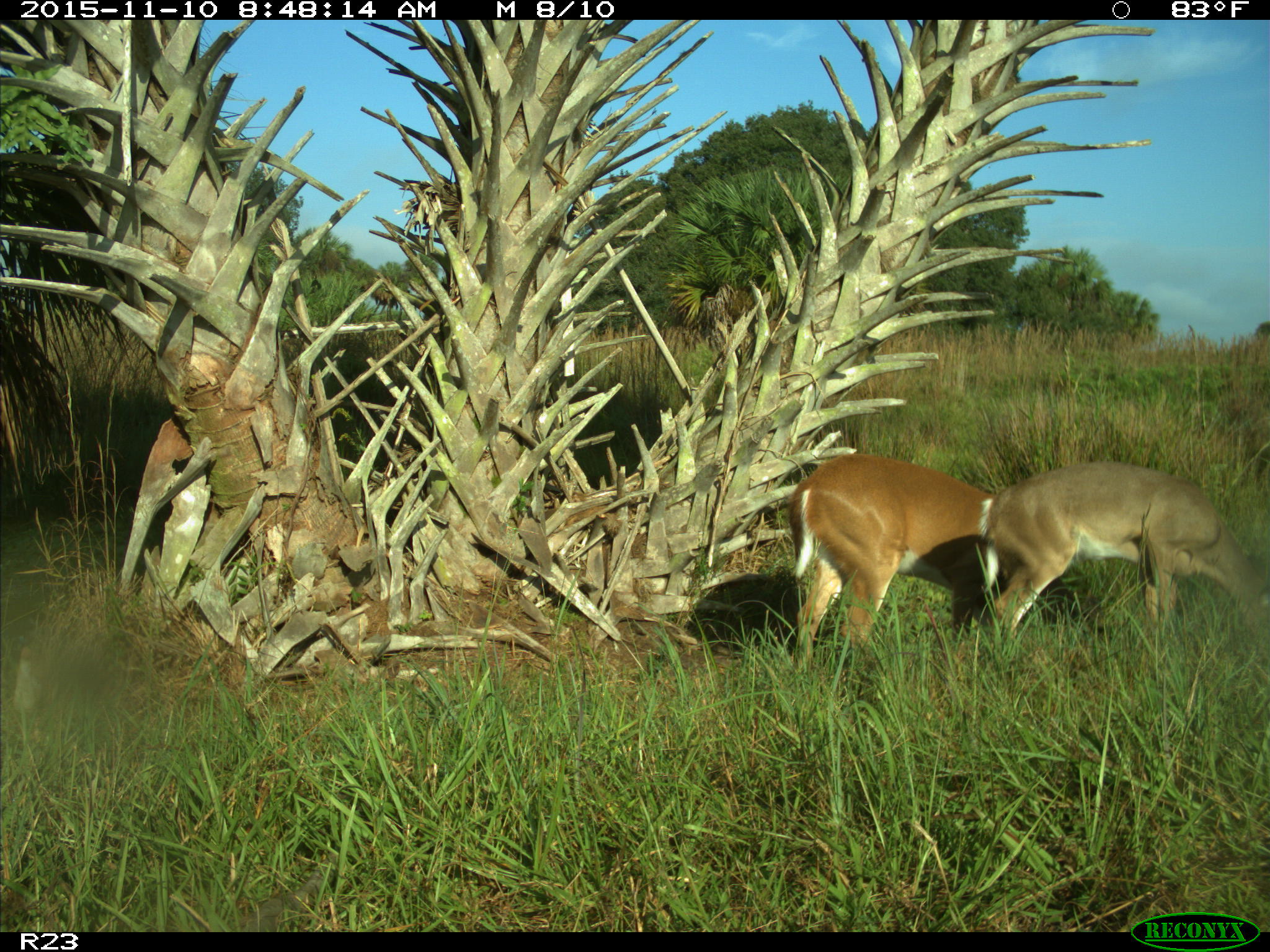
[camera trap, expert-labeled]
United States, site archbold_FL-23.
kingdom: Animalia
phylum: Chordata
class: Mammalia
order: Artiodactyla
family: Cervidae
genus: Odocoileus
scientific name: Odocoileus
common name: deer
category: unidentified deer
Unidentified deer (deer) (Odocoileus).